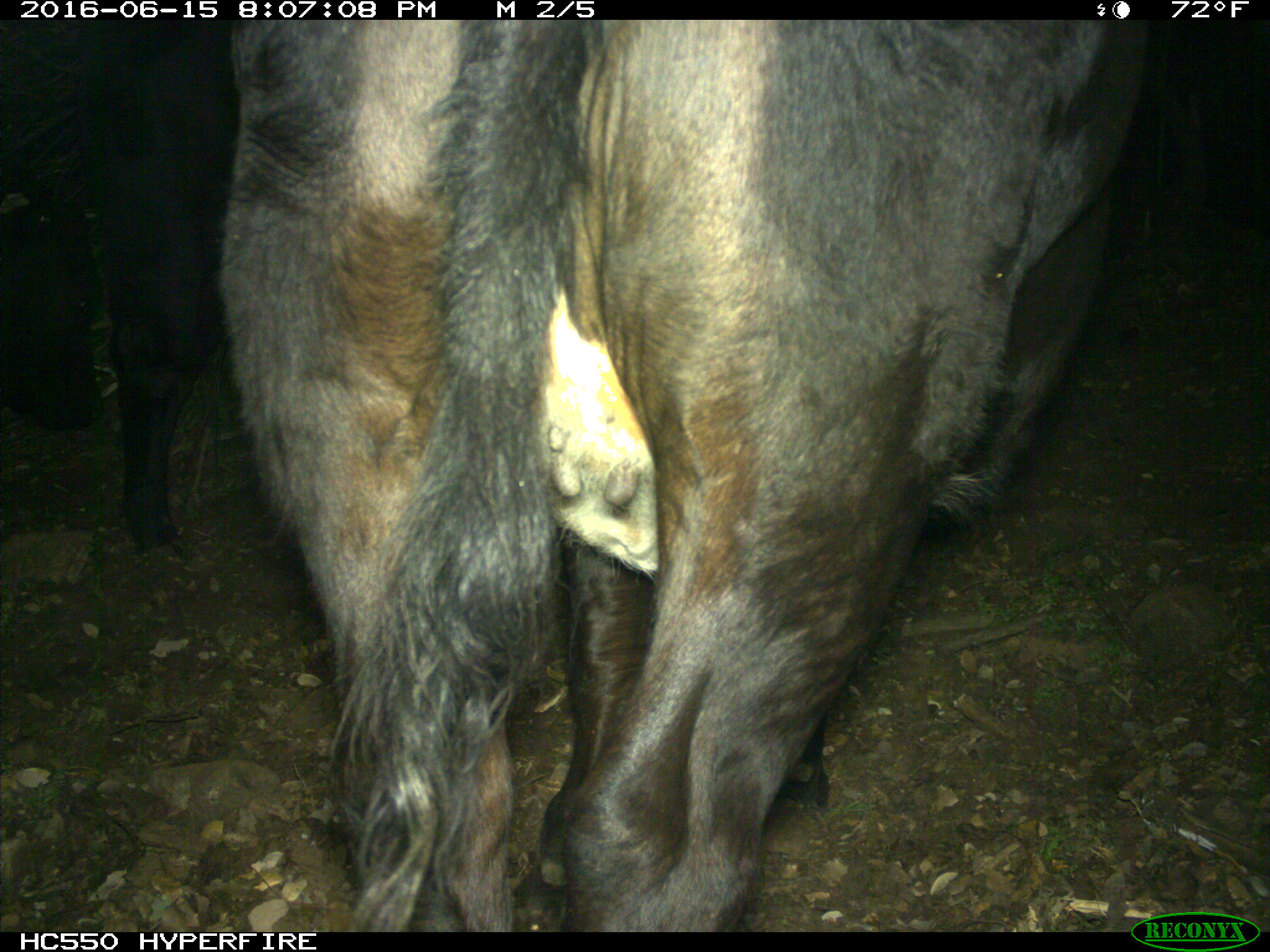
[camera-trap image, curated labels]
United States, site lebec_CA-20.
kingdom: Animalia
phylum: Chordata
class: Mammalia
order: Artiodactyla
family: Bovidae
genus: Bos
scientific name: Bos taurus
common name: domestic cow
Bos taurus (domestic cow).